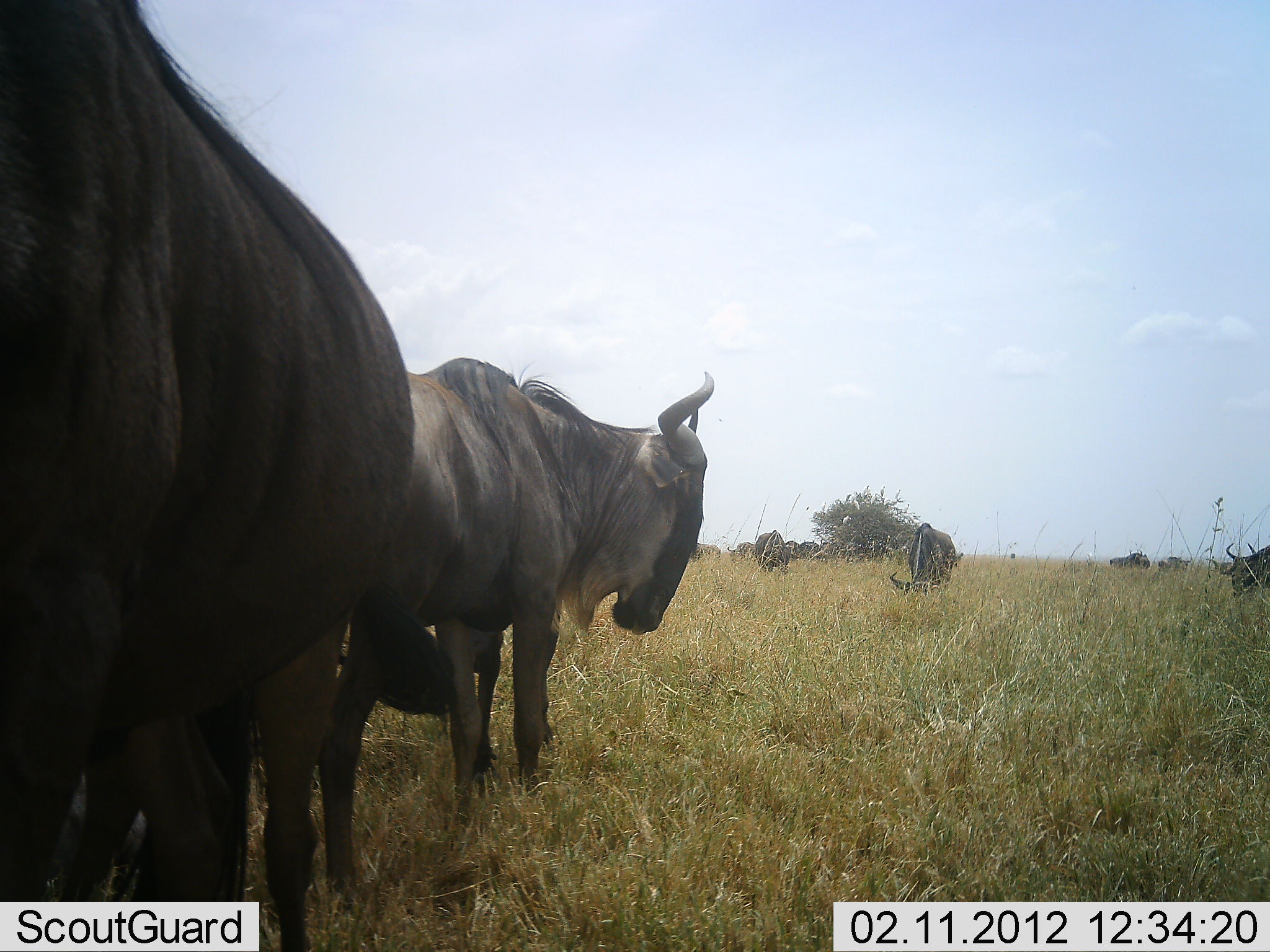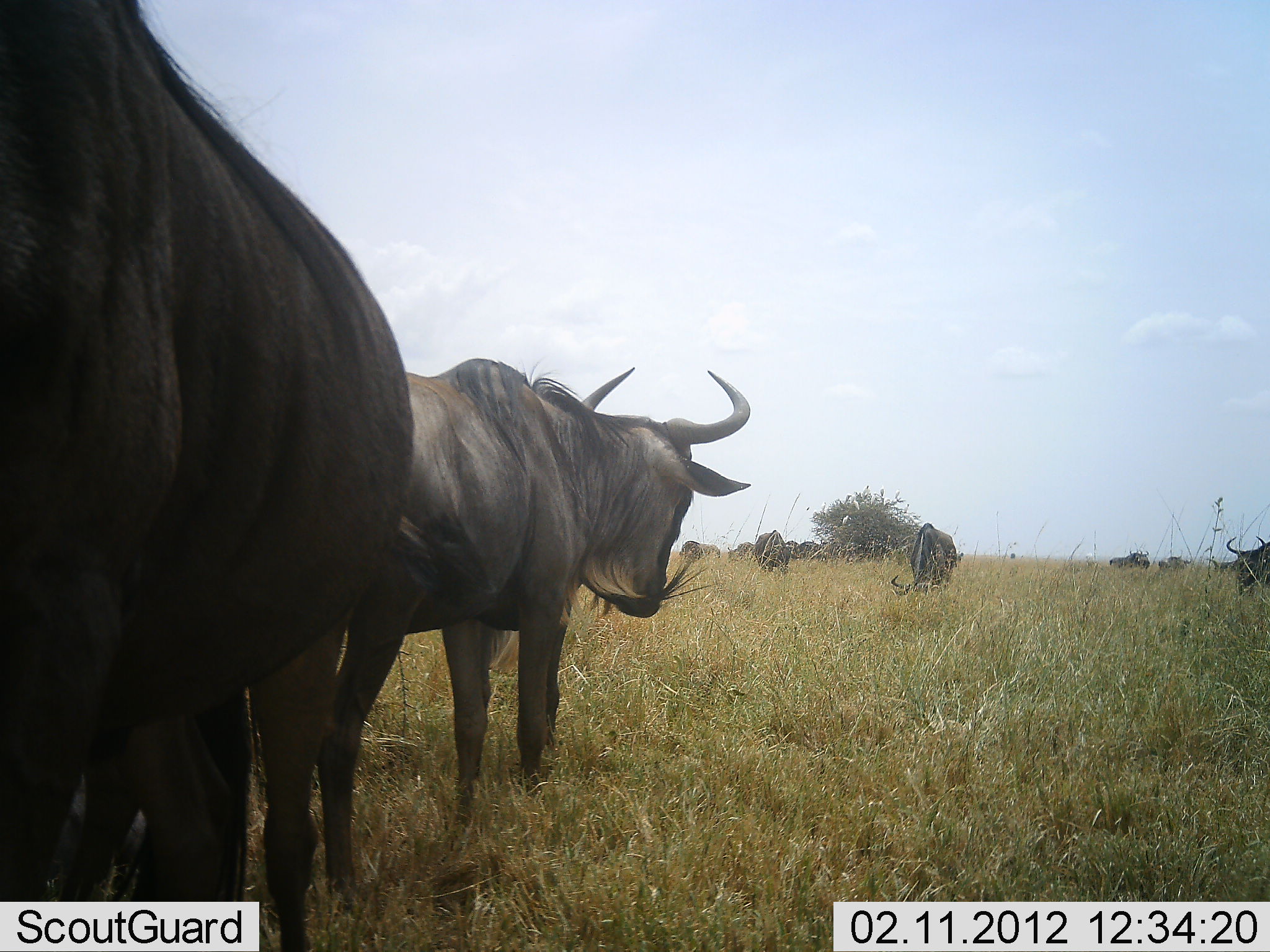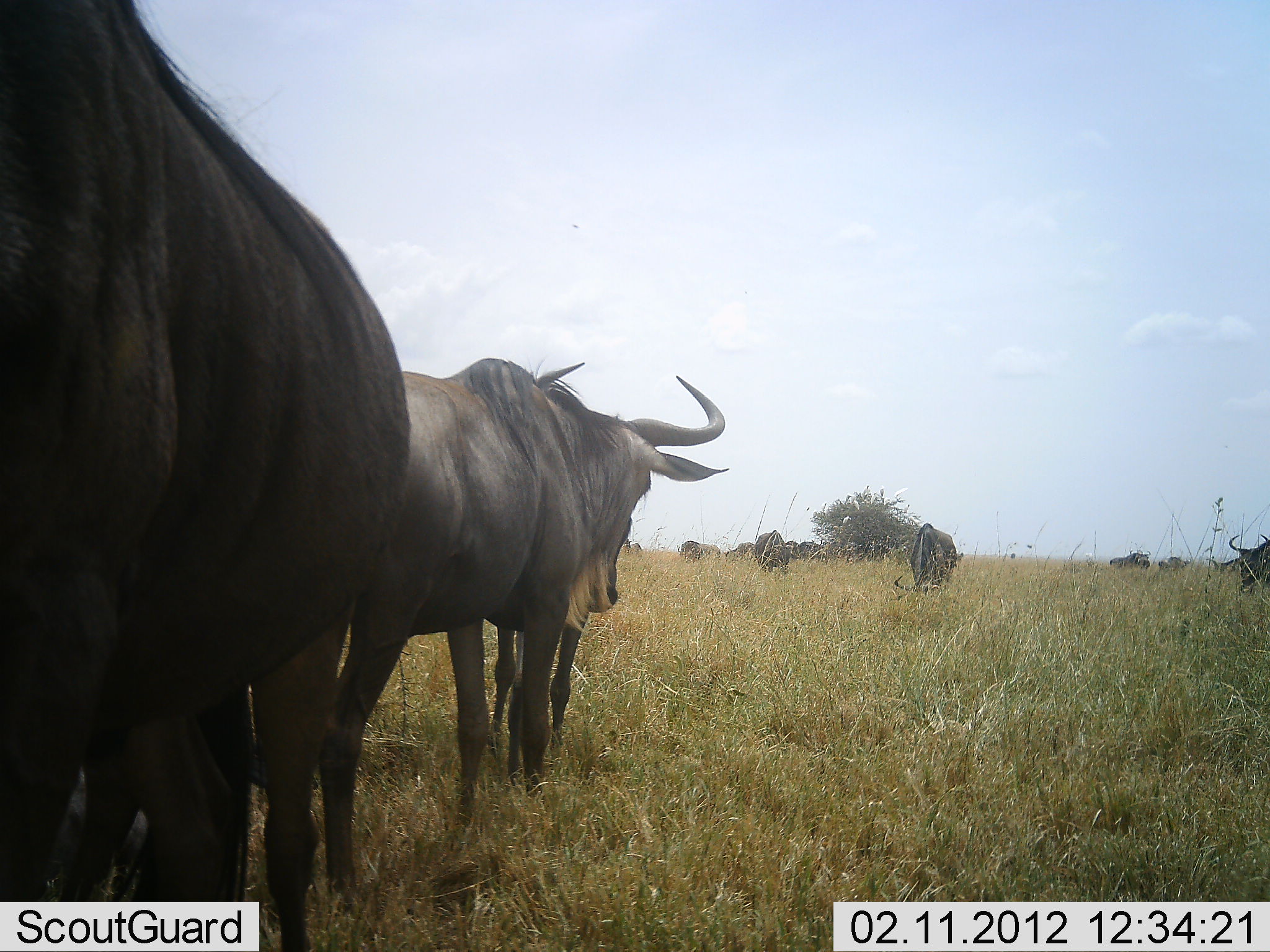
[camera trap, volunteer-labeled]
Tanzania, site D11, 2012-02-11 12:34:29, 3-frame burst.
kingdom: Animalia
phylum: Chordata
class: Mammalia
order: Artiodactyla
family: Bovidae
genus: Connochaetes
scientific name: Connochaetes taurinus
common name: blue wildebeest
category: wildebeest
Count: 11-50.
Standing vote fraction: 100%.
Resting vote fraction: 13%.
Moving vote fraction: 20%.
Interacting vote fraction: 7%.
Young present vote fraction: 0%.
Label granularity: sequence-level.